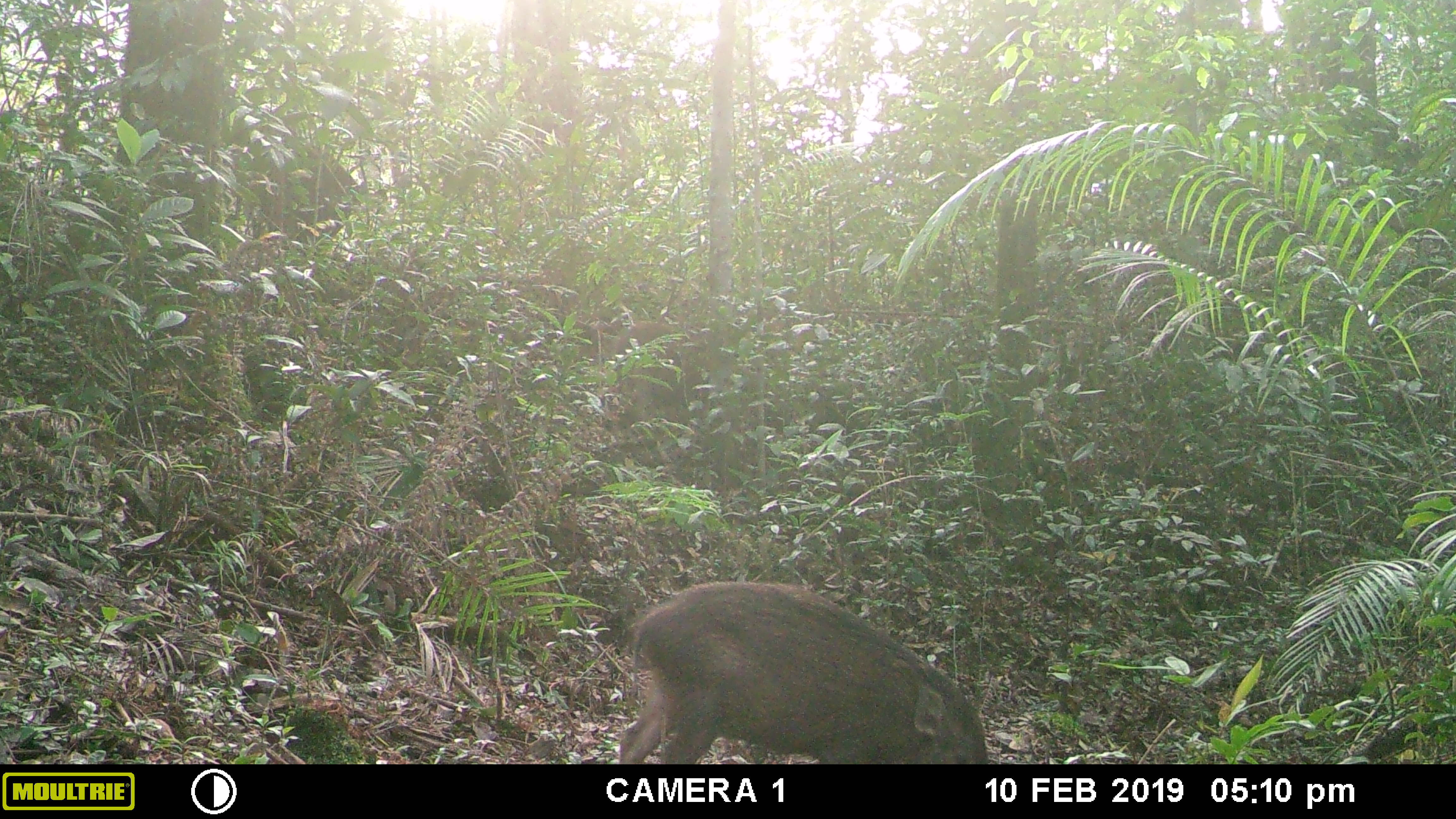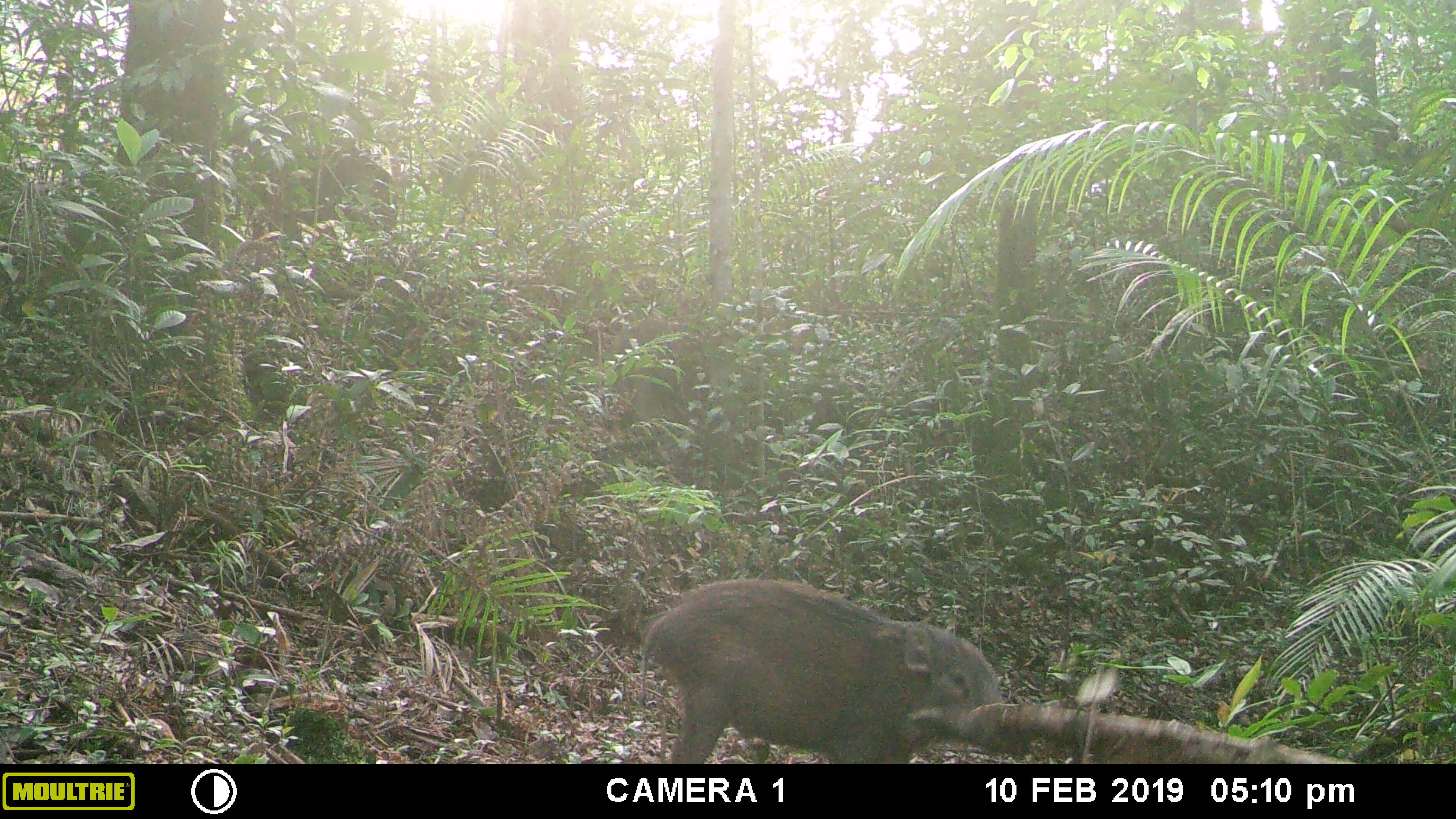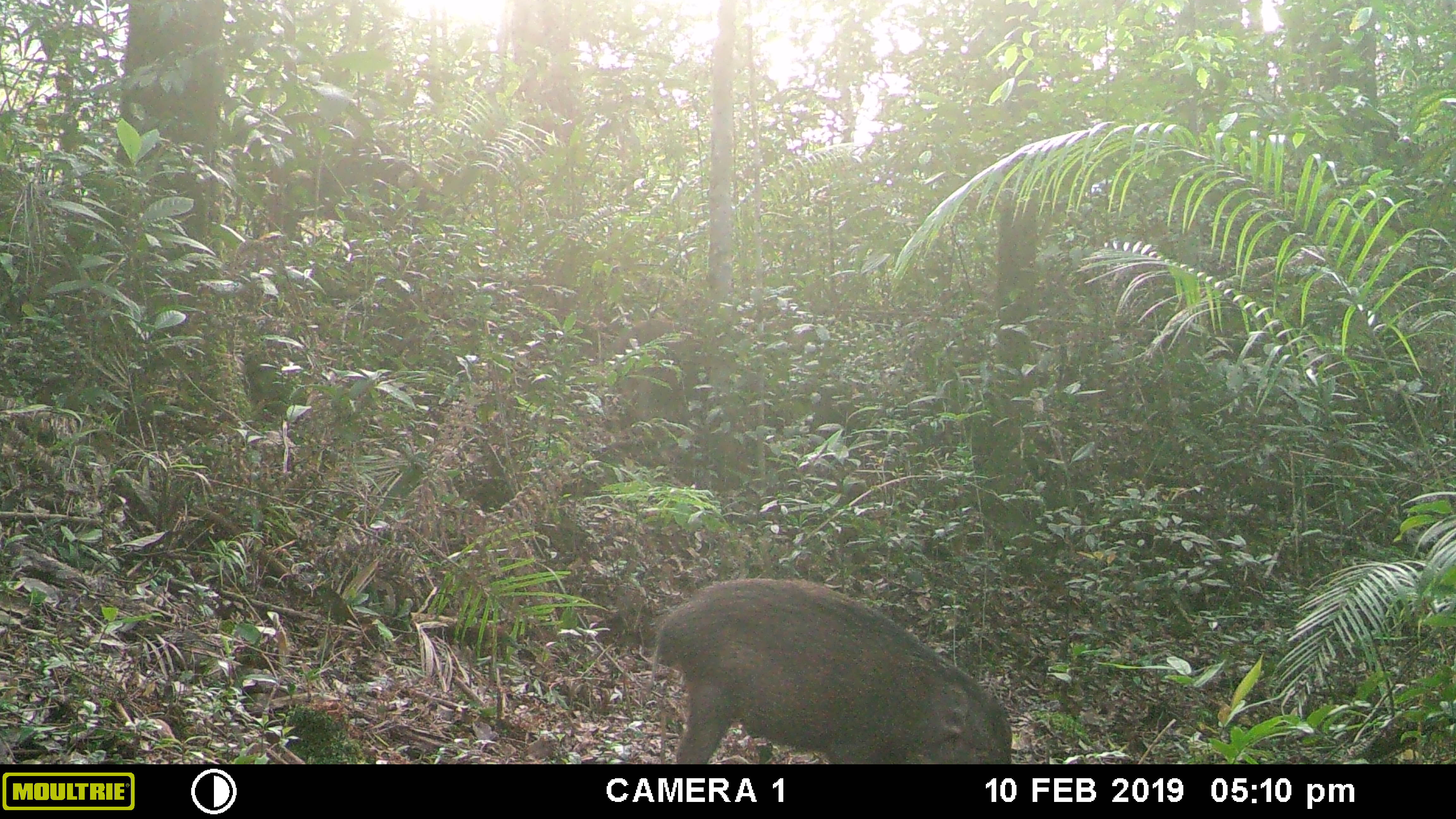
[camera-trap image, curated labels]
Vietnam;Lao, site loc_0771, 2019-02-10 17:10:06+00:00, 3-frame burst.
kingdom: Animalia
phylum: Chordata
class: Mammalia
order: Artiodactyla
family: Suidae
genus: Sus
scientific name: Sus scrofa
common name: eurasian wild pig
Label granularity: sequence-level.